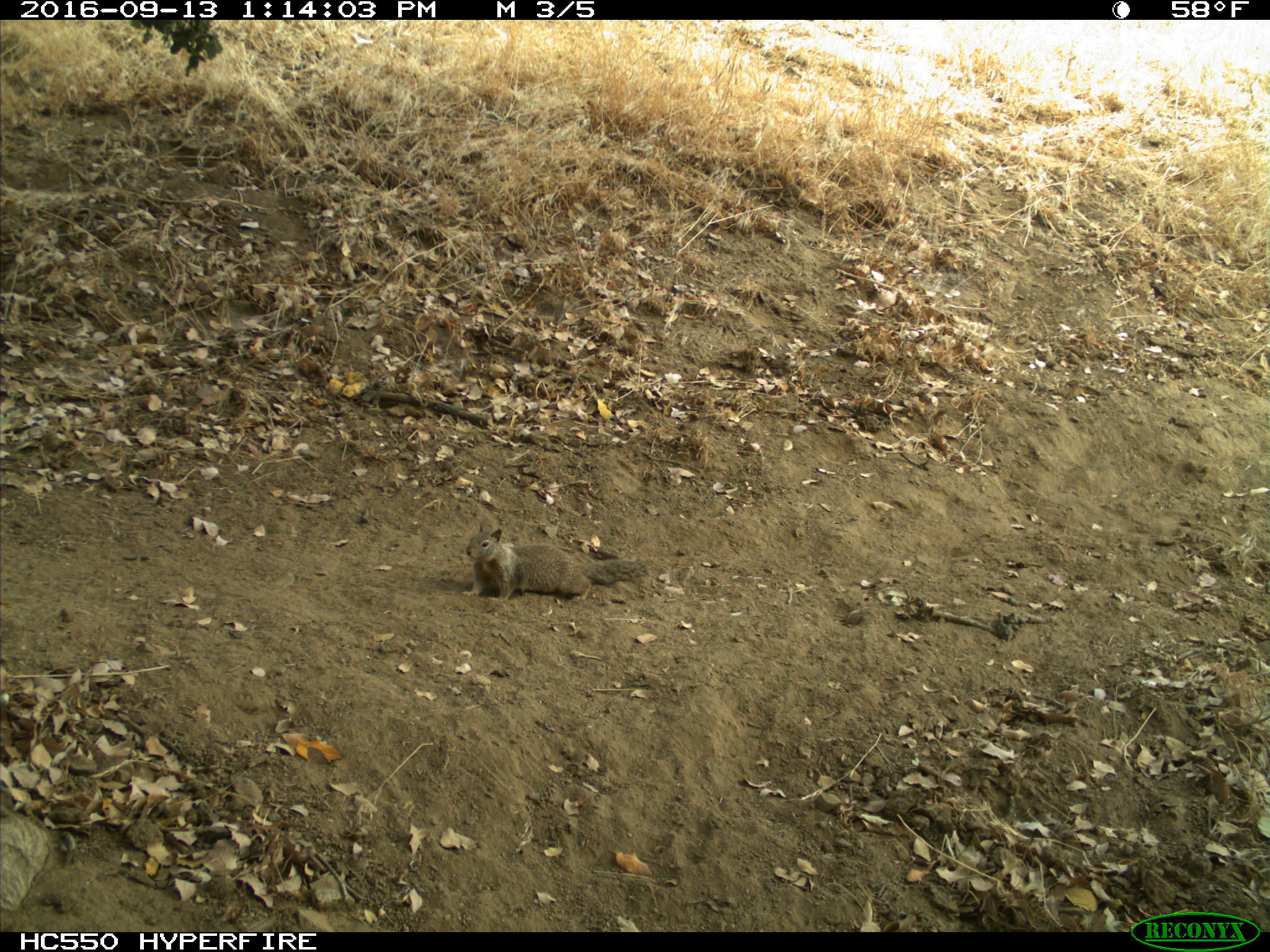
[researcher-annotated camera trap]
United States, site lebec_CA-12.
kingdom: Animalia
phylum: Chordata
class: Mammalia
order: Rodentia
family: Sciuridae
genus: Otospermophilus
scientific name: Otospermophilus beecheyi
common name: california ground squirrel